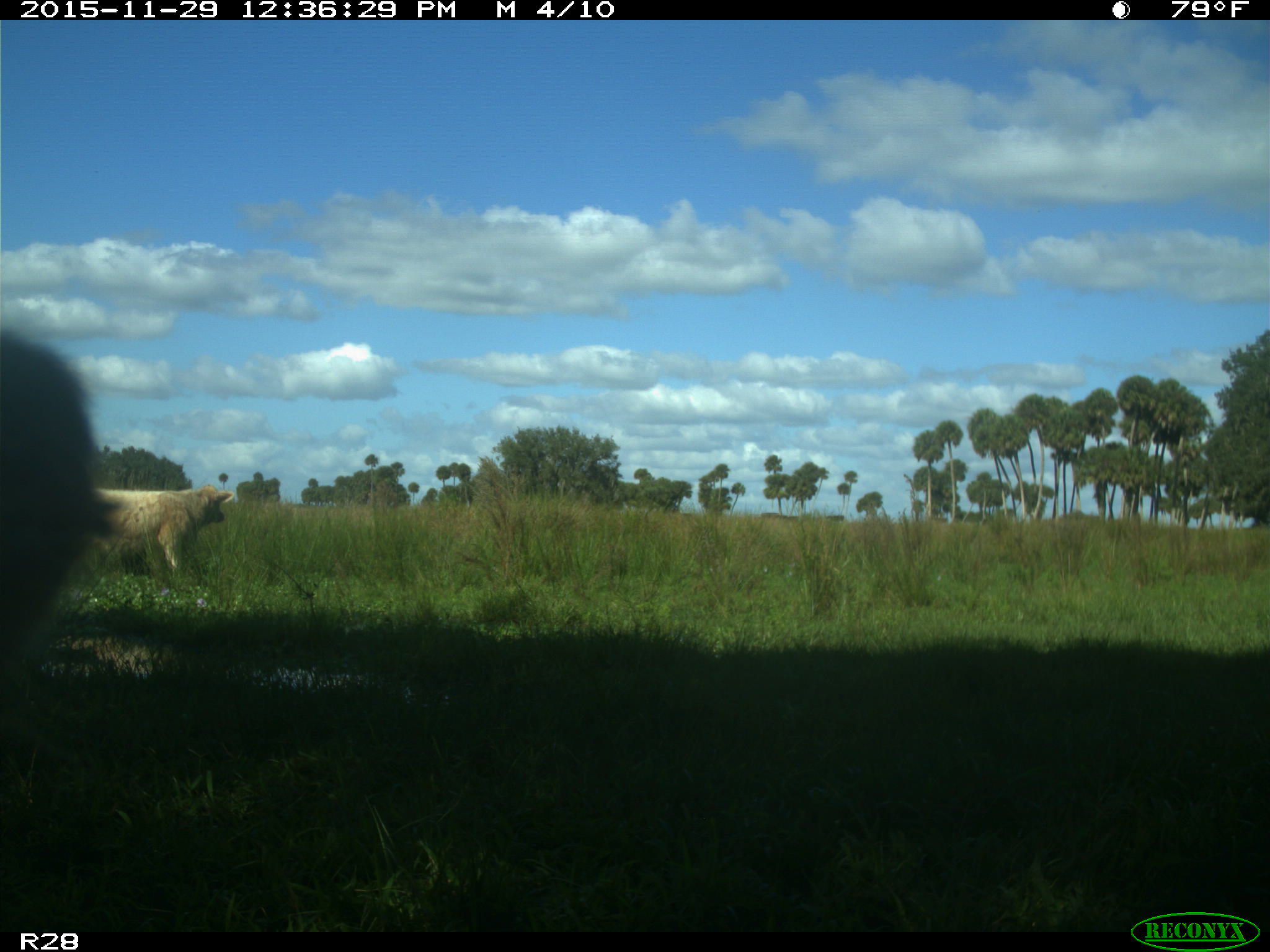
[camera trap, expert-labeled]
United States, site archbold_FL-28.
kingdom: Animalia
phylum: Chordata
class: Mammalia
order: Artiodactyla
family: Bovidae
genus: Bos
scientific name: Bos taurus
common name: domestic cow